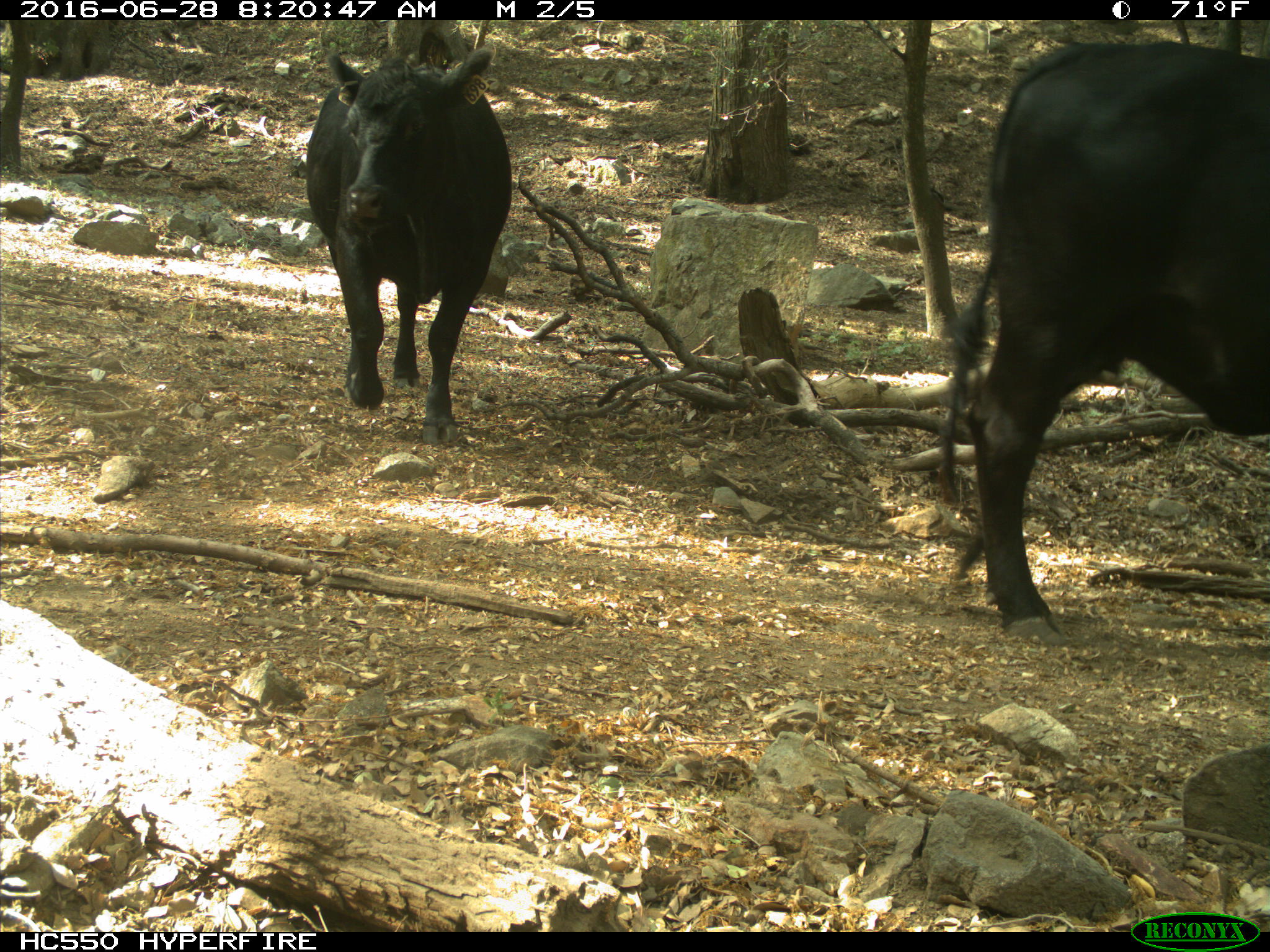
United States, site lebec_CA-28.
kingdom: Animalia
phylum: Chordata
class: Mammalia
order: Artiodactyla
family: Bovidae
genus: Bos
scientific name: Bos taurus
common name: domestic cow